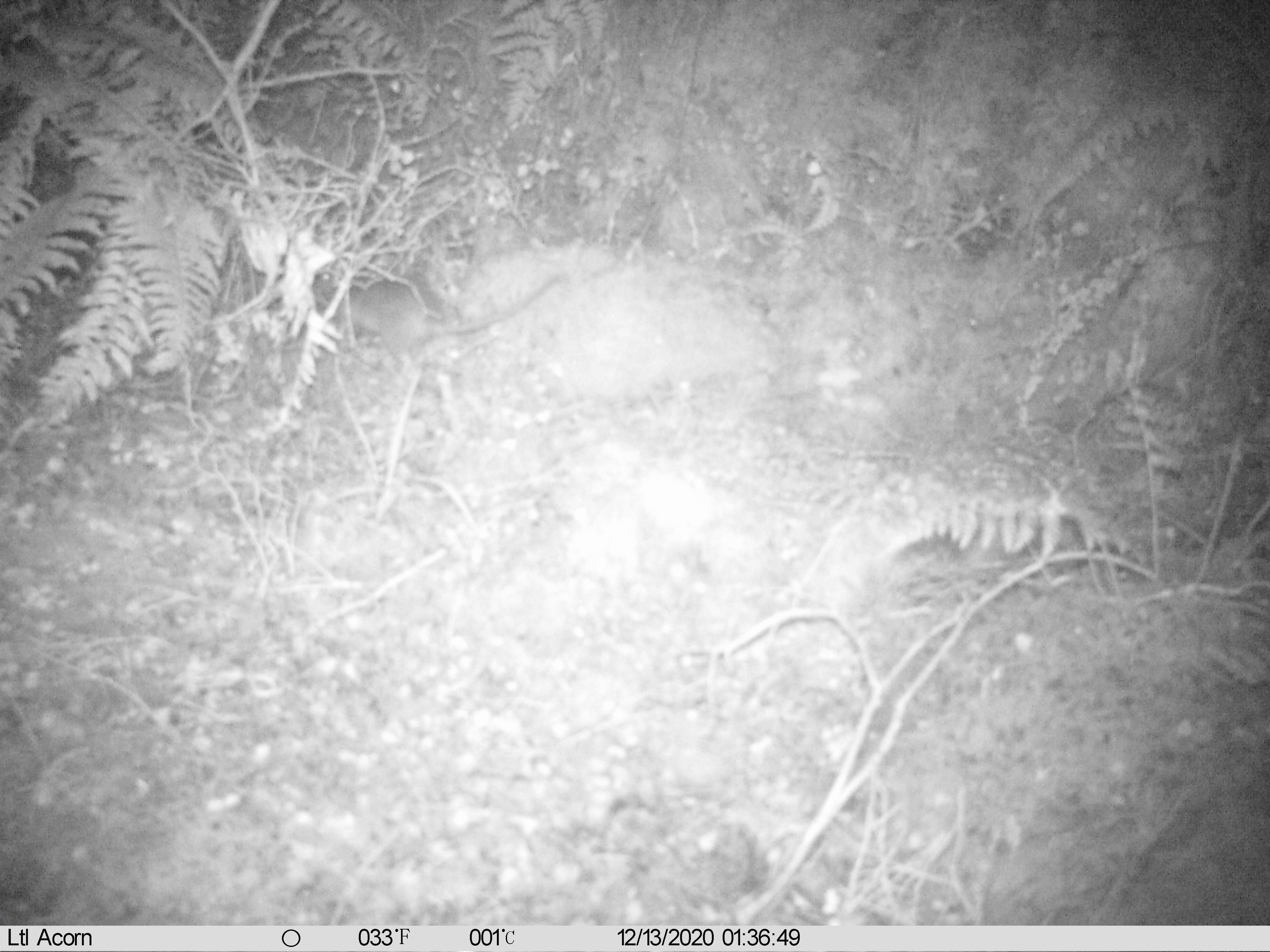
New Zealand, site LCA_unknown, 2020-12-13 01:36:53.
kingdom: Animalia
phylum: Chordata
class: Mammalia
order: Rodentia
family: Muridae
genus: Rattus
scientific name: Rattus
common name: rat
Rat (Rattus).